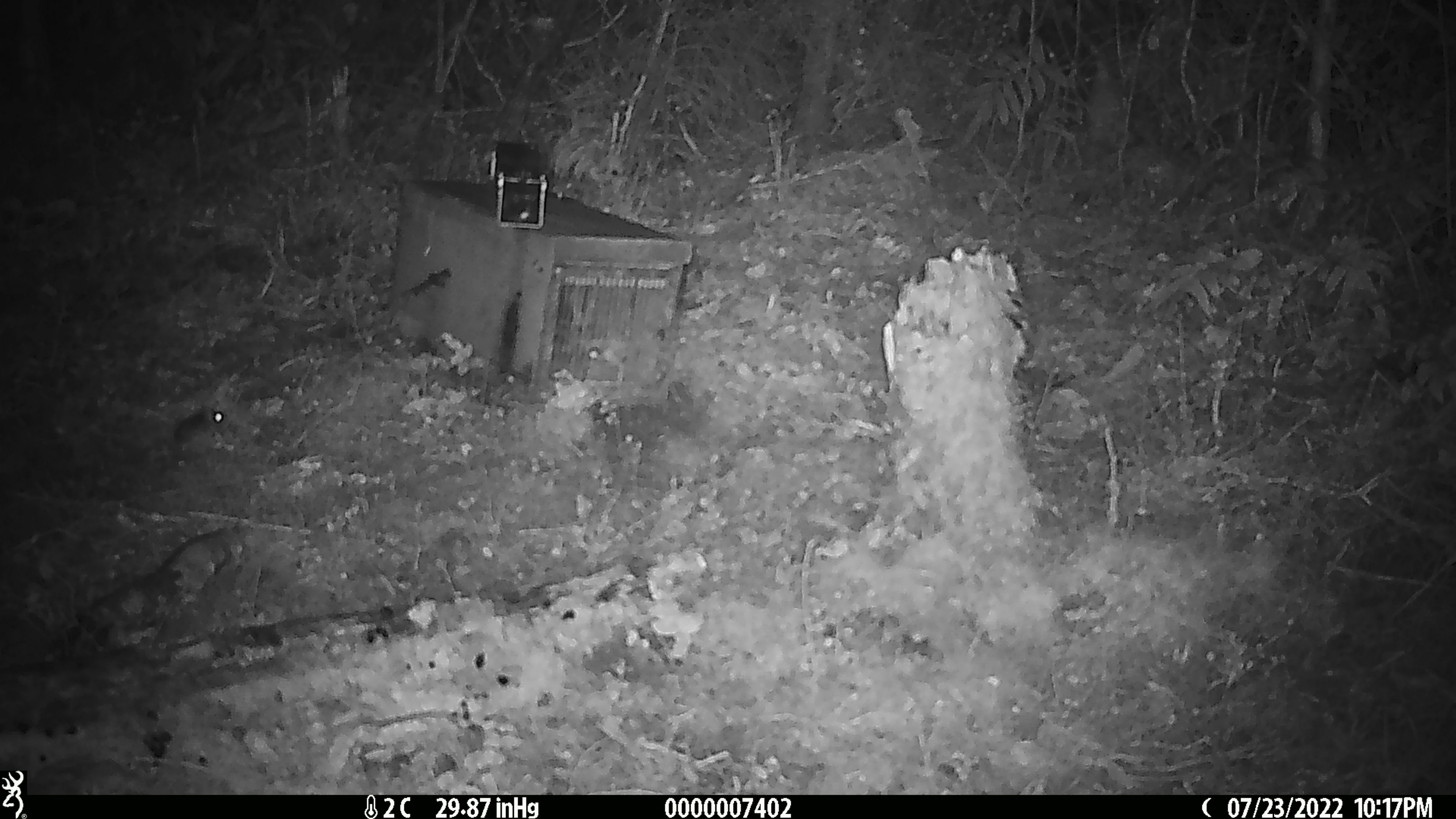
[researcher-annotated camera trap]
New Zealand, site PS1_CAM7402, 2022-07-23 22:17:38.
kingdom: Animalia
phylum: Chordata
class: Mammalia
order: Rodentia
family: Muridae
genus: Mus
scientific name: Mus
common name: mouse